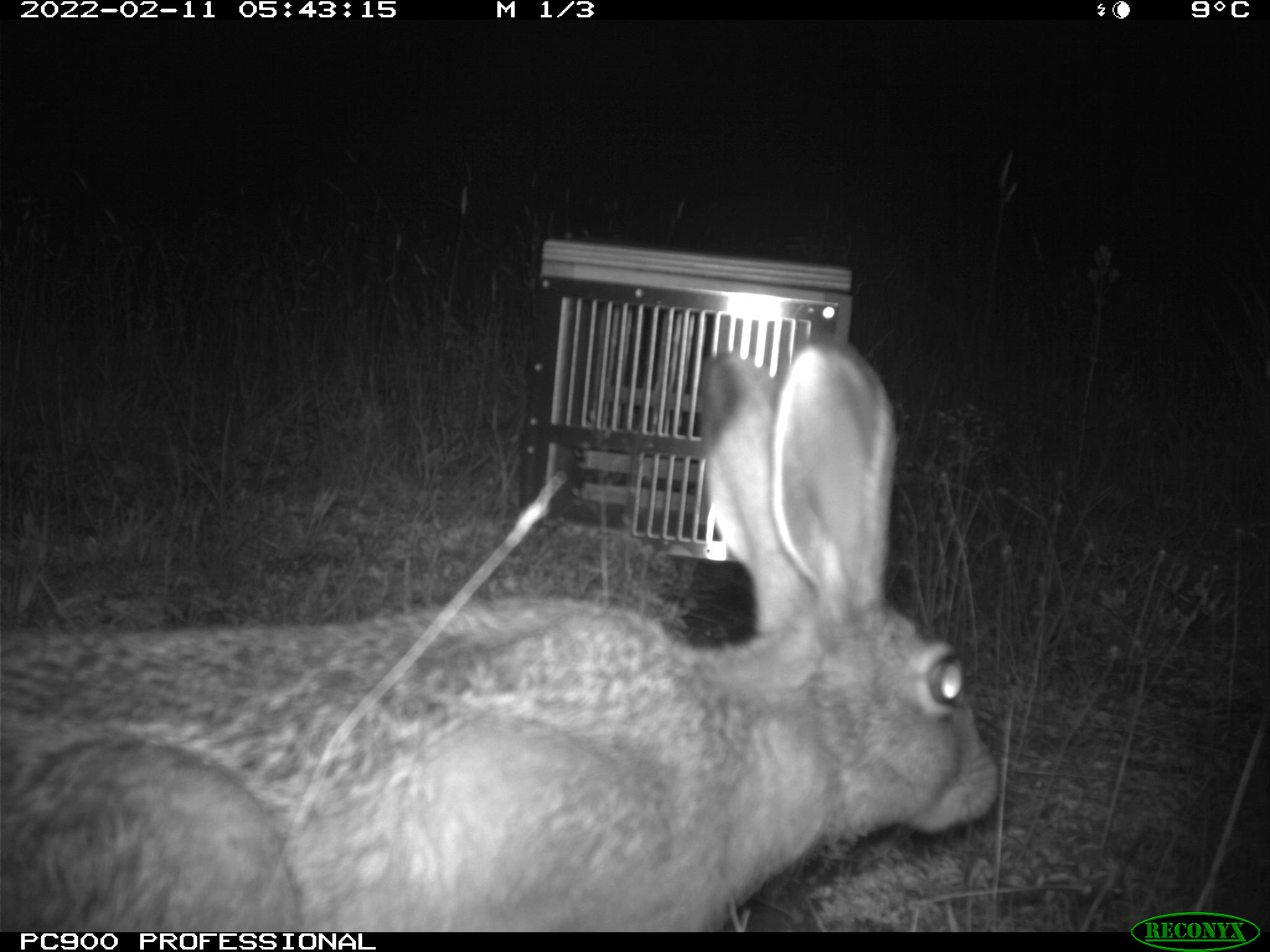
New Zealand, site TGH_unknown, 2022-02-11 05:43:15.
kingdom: Animalia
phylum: Chordata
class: Mammalia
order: Lagomorpha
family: Leporidae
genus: Lepus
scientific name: Lepus europaeus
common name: brown hare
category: hare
Hare (brown hare) (Lepus europaeus).